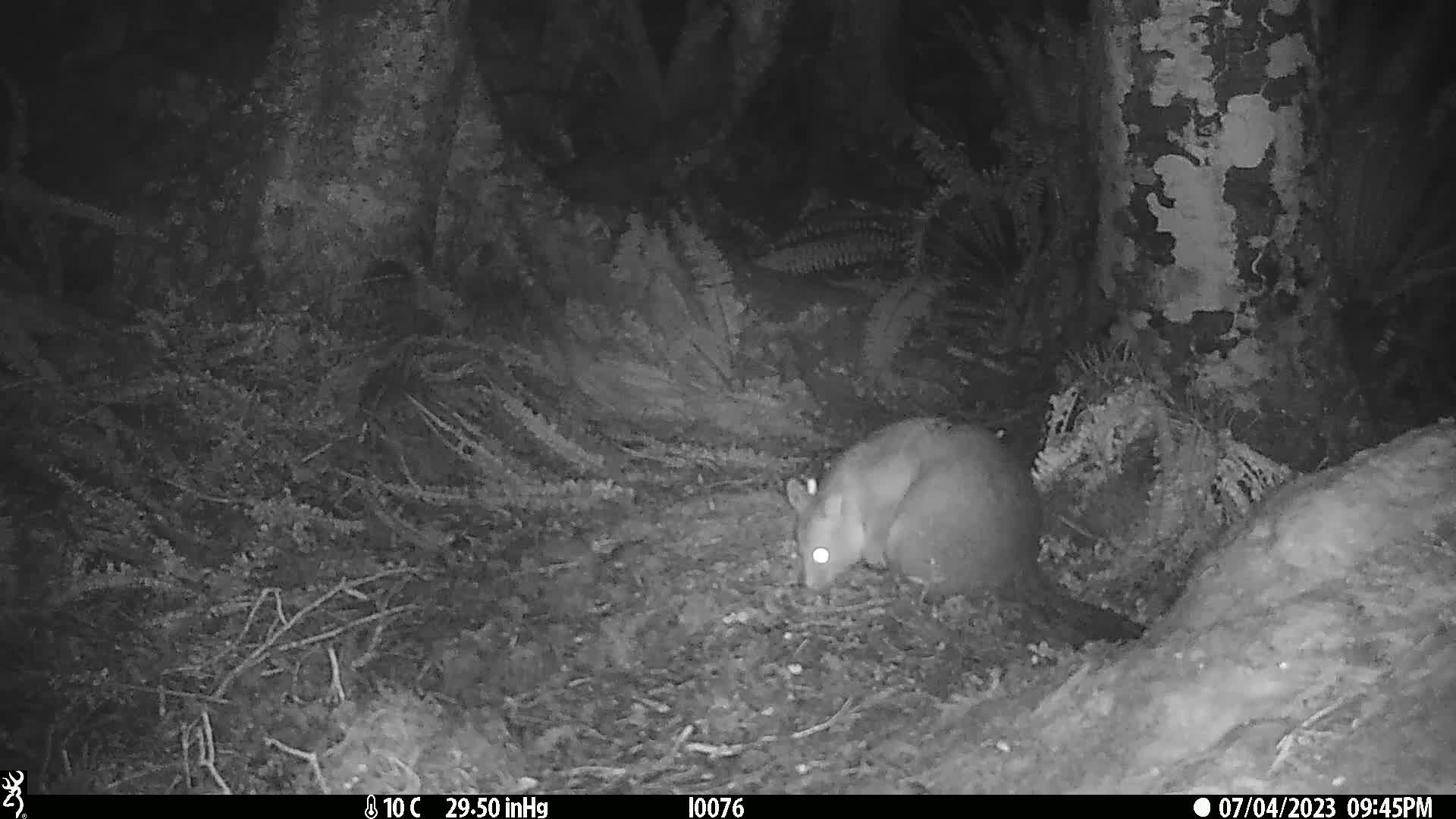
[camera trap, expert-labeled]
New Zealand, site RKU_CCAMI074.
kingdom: Animalia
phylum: Chordata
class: Mammalia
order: Diprotodontia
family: Phalangeridae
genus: Trichosurus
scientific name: Trichosurus vulpecula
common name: common brushtail possum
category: possum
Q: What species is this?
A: Possum (common brushtail possum) (Trichosurus vulpecula).